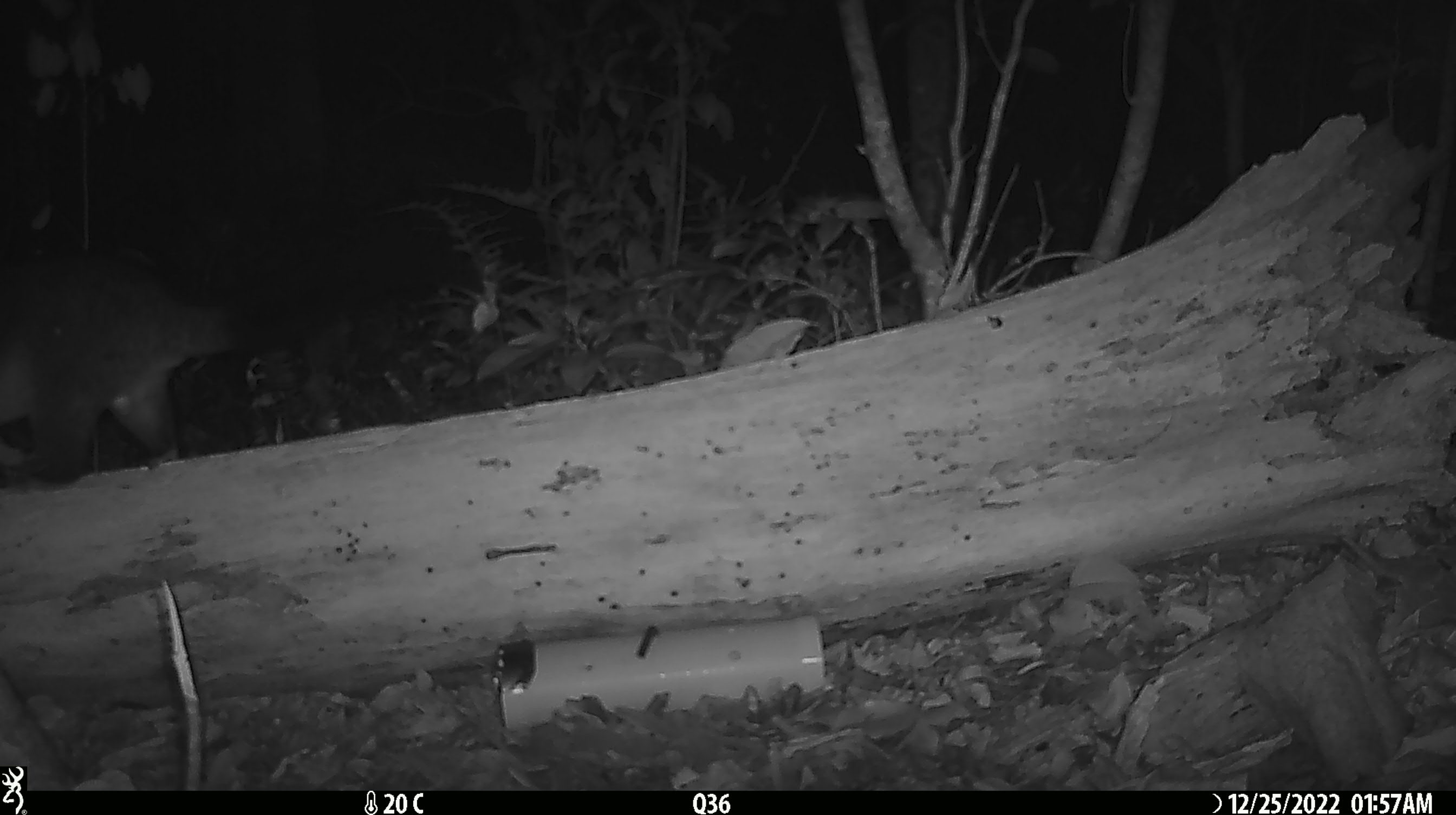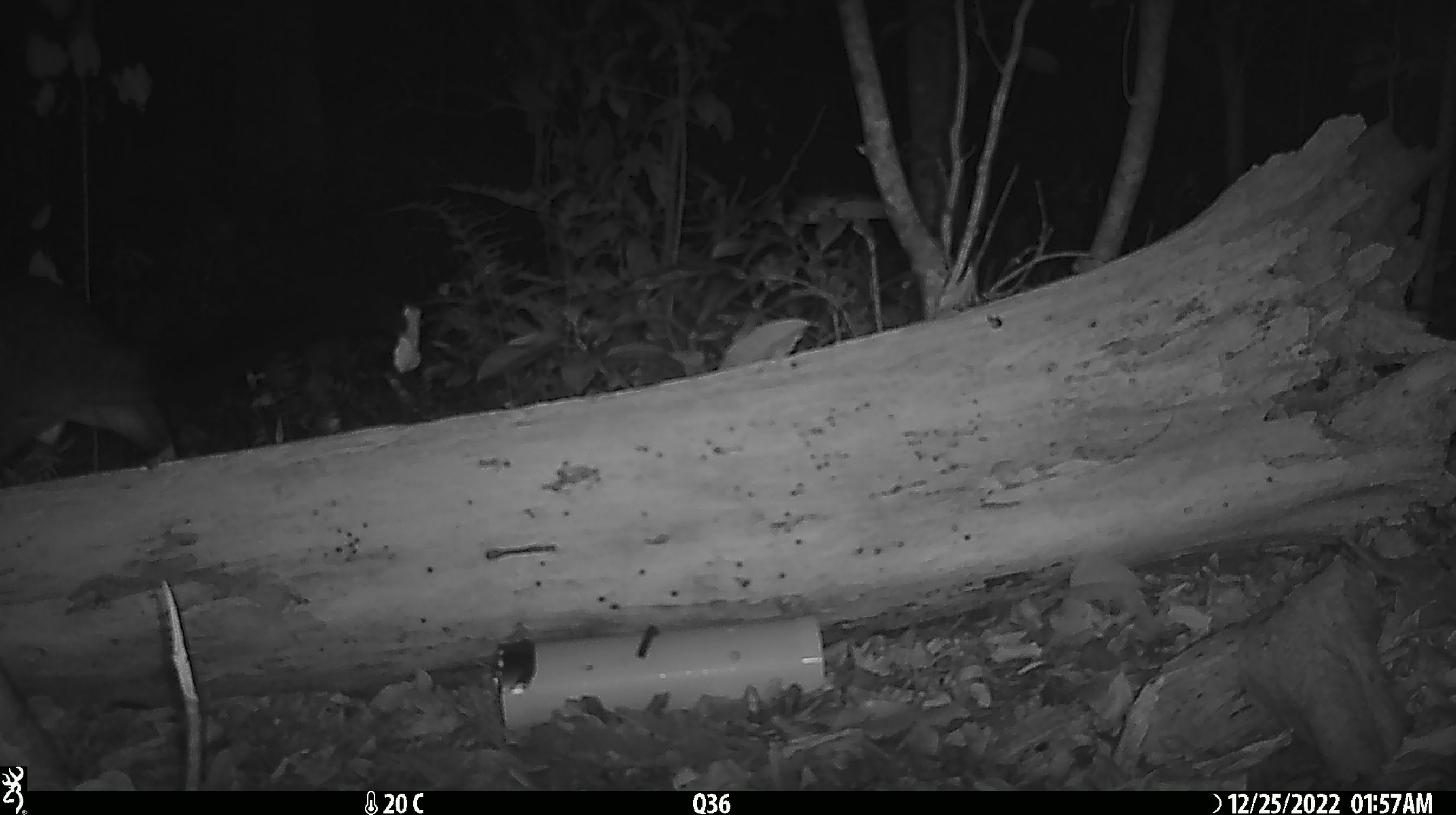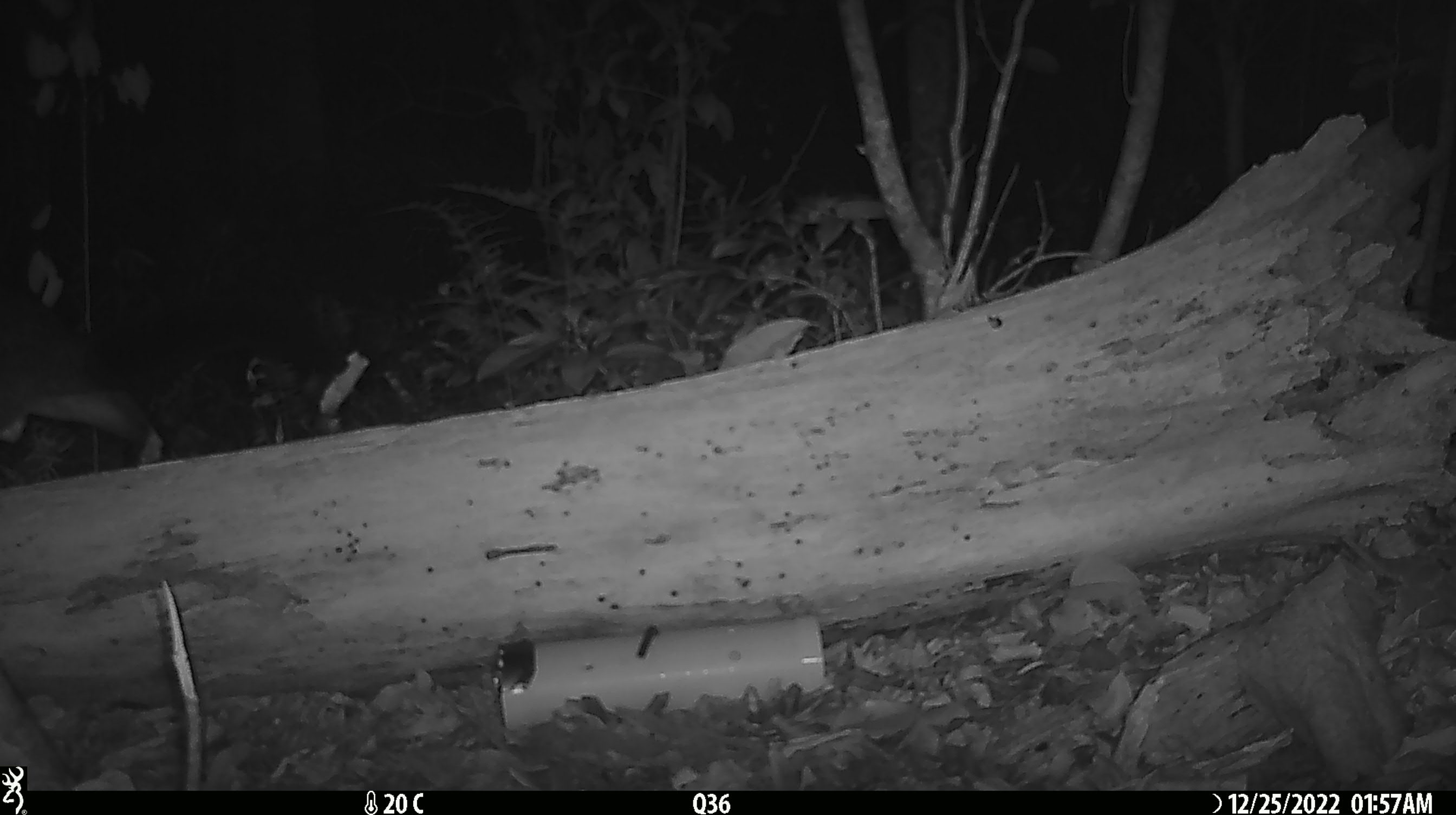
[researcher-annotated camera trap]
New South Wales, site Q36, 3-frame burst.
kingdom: Animalia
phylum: Chordata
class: Mammalia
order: Diprotodontia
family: Phalangeridae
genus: Trichosurus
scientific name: Trichosurus vulpecula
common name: common brushtail possum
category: possum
Possum (common brushtail possum) (Trichosurus vulpecula).